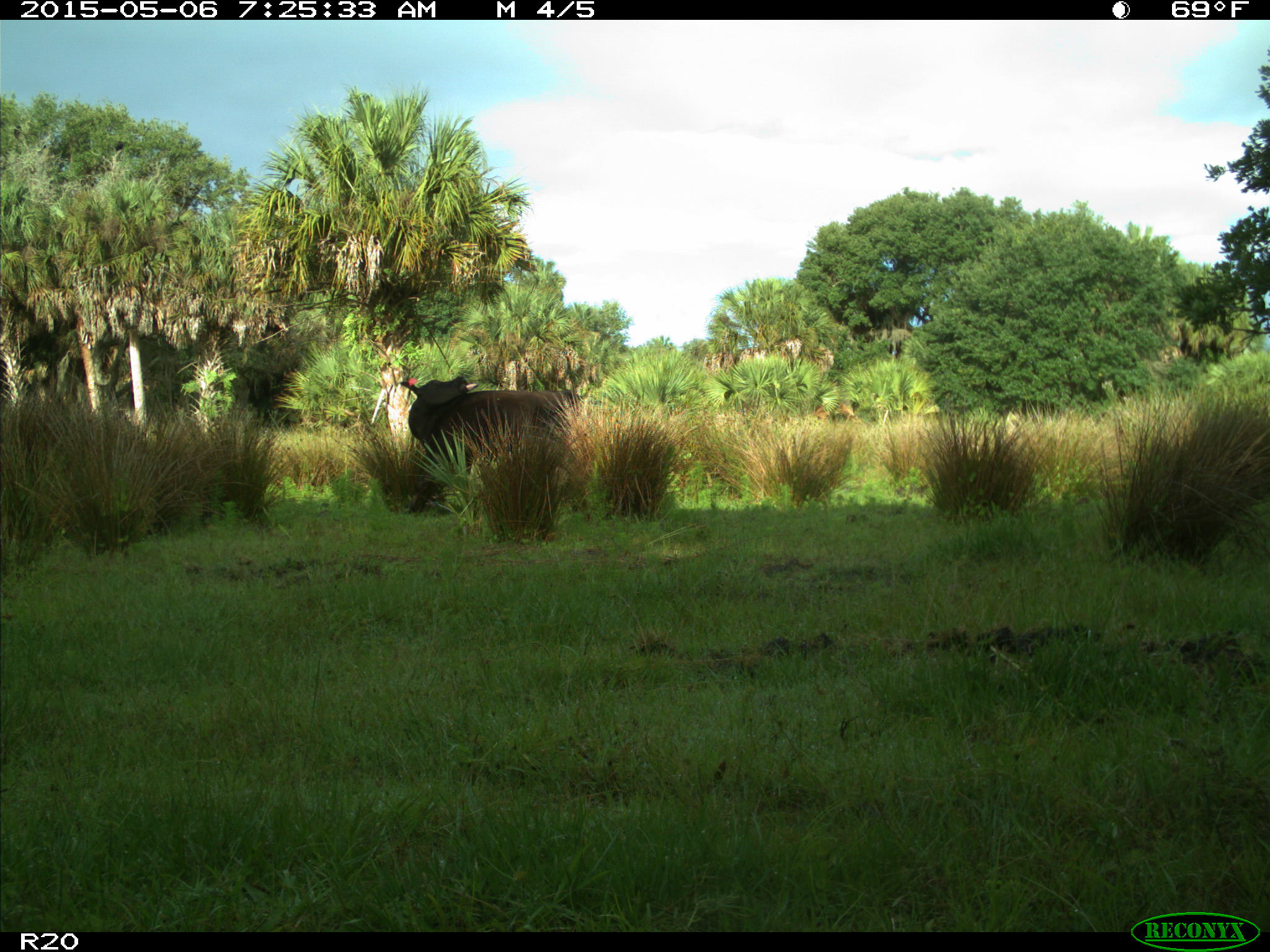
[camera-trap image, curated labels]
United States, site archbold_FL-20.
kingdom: Animalia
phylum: Chordata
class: Mammalia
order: Artiodactyla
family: Bovidae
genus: Bos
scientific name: Bos taurus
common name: domestic cow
Bos taurus (domestic cow).